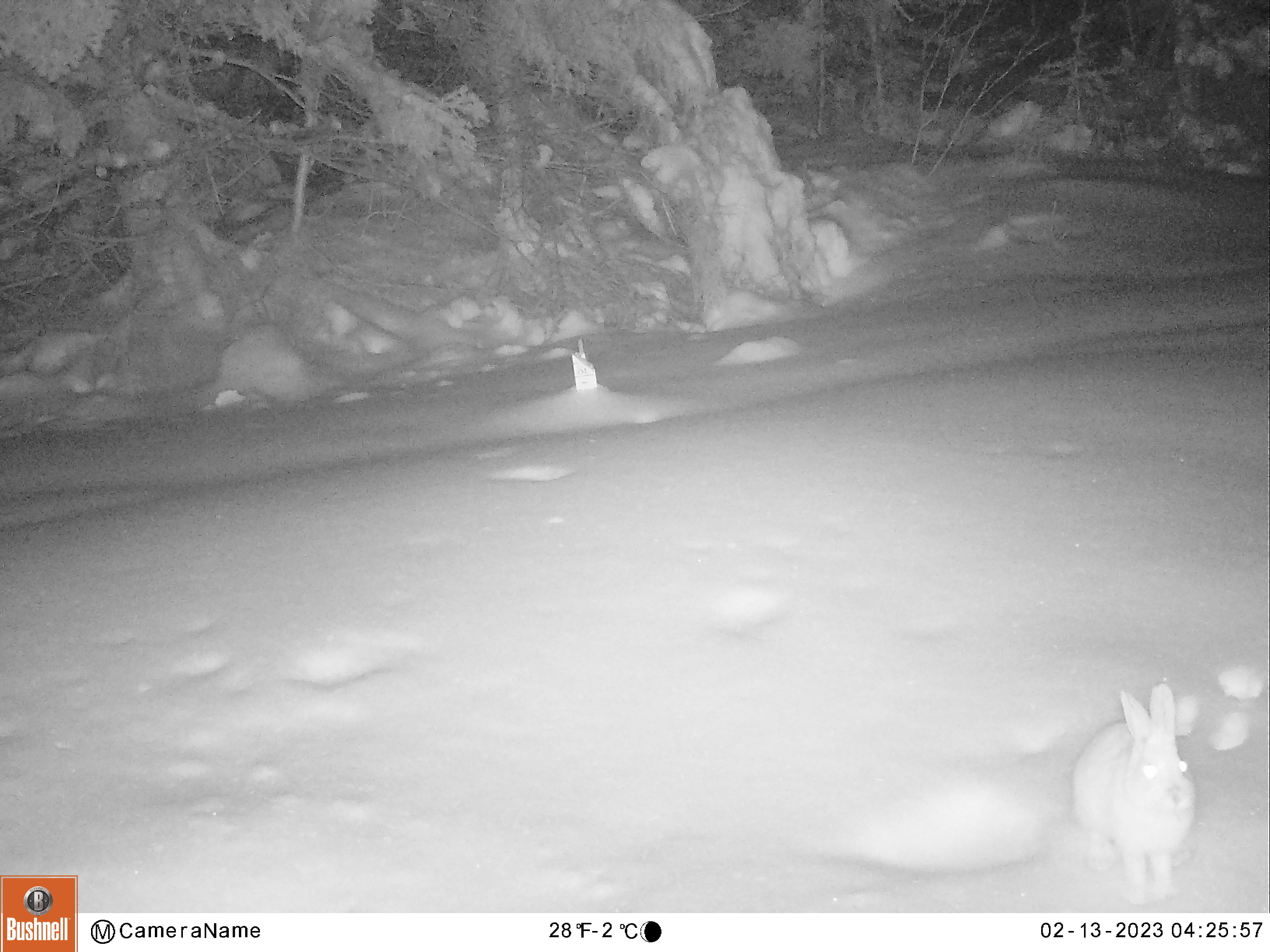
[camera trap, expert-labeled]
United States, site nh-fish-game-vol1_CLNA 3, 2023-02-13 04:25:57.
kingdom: Animalia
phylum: Chordata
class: Mammalia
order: Lagomorpha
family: Leporidae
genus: Lepus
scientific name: Lepus americanus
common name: snowshoe hare